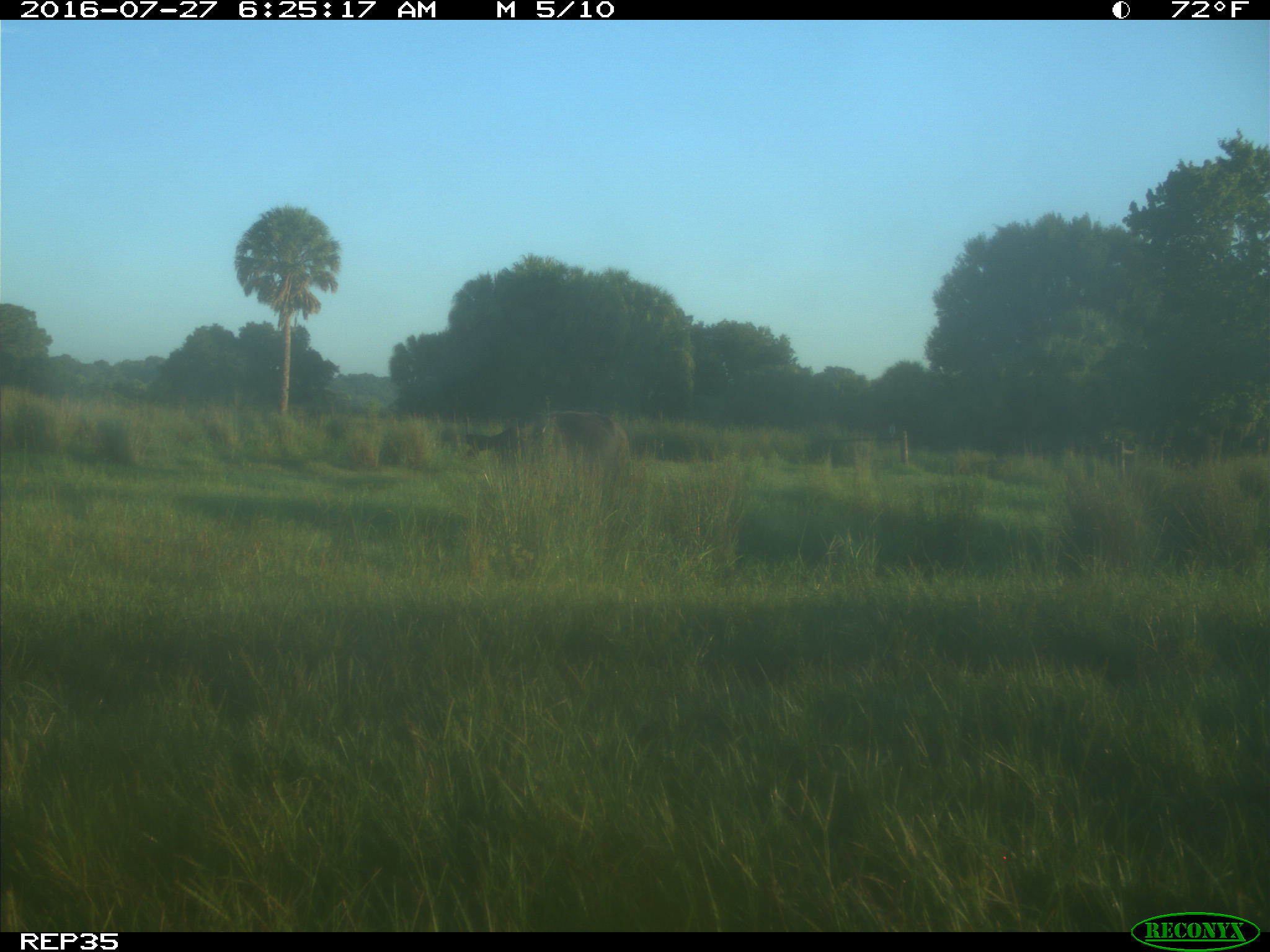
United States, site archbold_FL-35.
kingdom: Animalia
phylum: Chordata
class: Mammalia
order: Artiodactyla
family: Bovidae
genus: Bos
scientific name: Bos taurus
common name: domestic cow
Bos taurus (domestic cow).